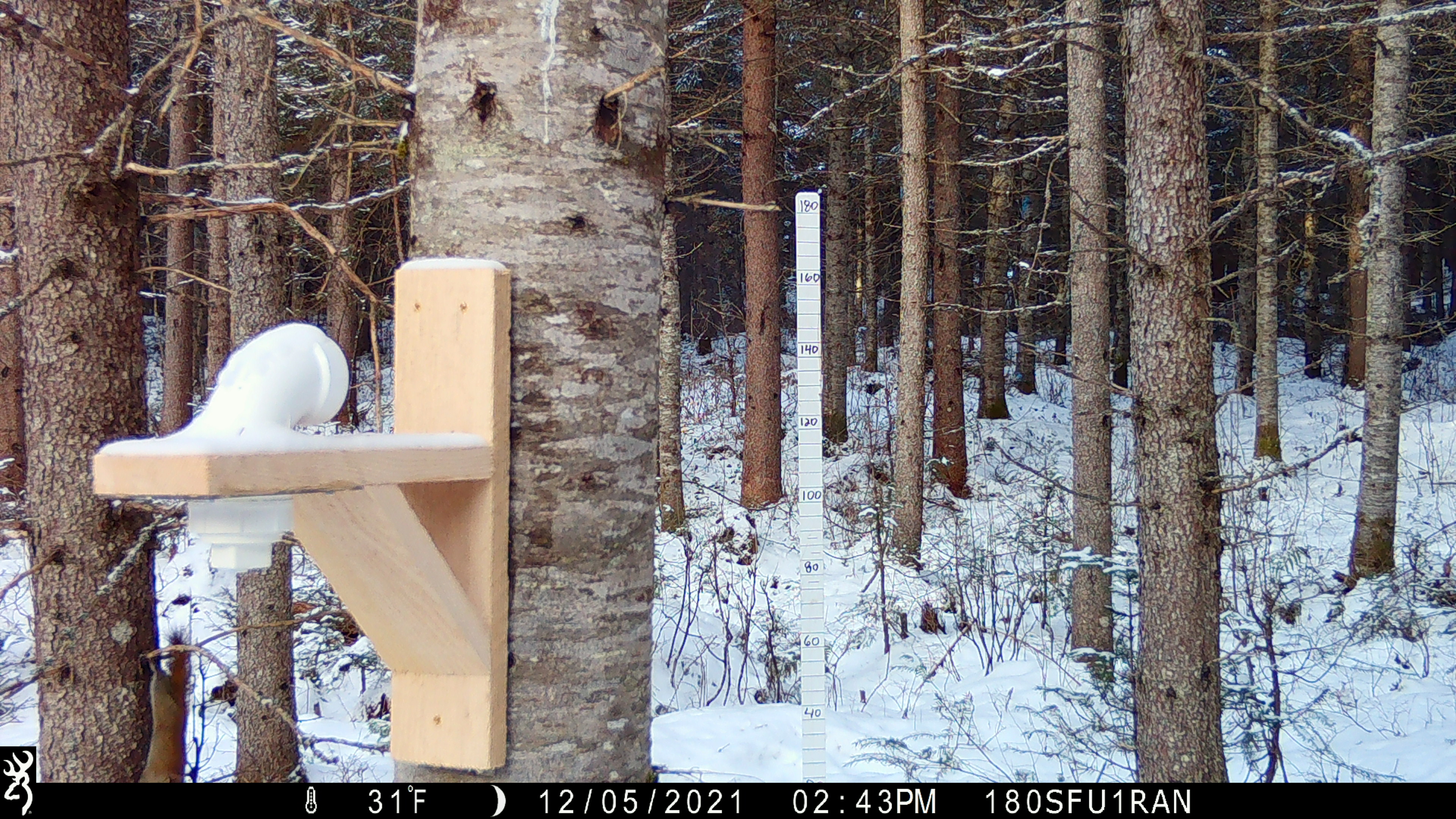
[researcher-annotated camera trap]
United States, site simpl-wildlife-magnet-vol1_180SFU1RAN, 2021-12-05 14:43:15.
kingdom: Animalia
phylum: Chordata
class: Mammalia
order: Rodentia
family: Sciuridae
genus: Tamiasciurus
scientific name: Tamiasciurus hudsonicus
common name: red squirrel